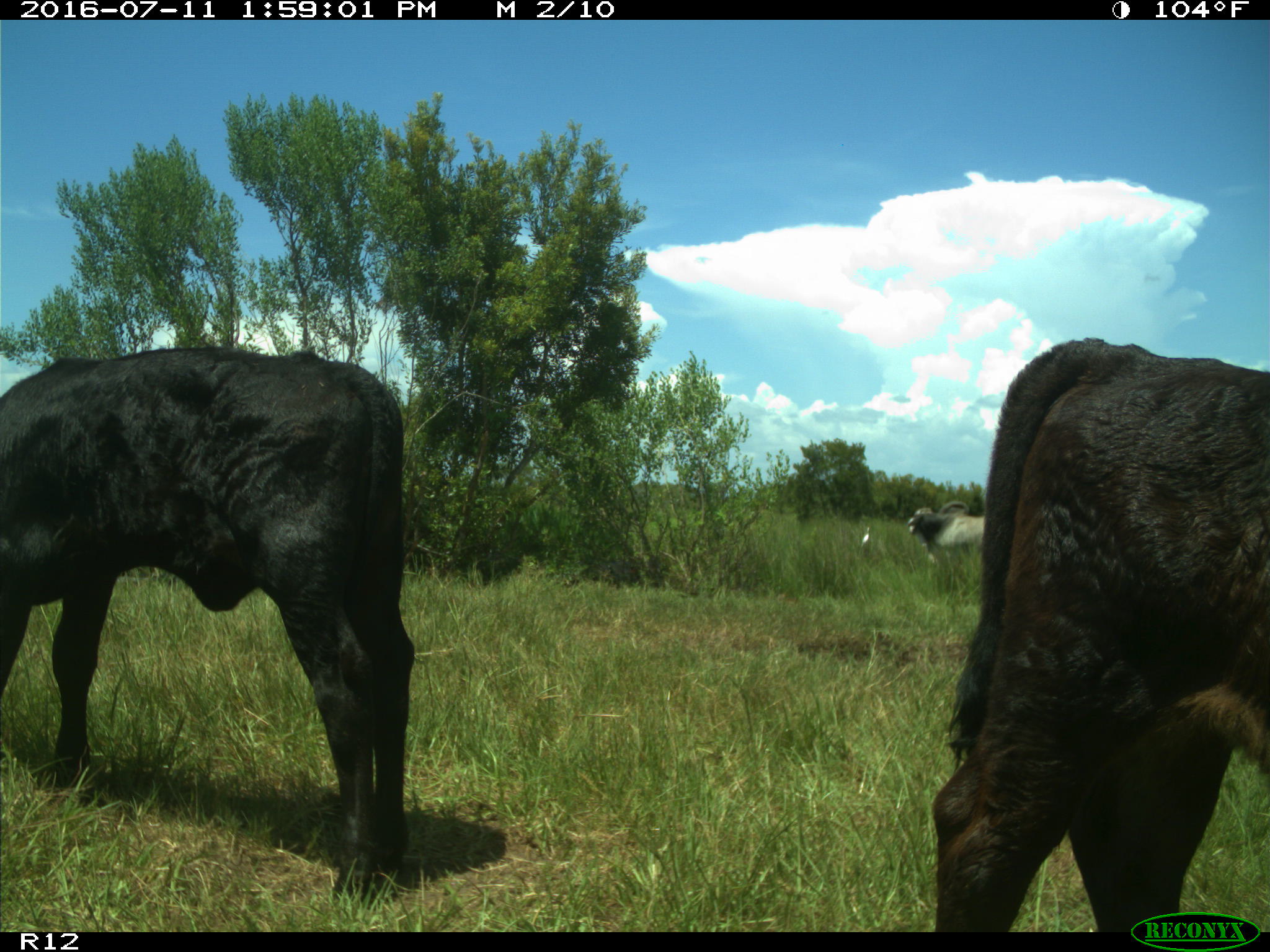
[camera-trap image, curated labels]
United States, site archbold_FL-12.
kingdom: Animalia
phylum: Chordata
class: Mammalia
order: Artiodactyla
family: Bovidae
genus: Bos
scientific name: Bos taurus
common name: domestic cow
Bos taurus (domestic cow).